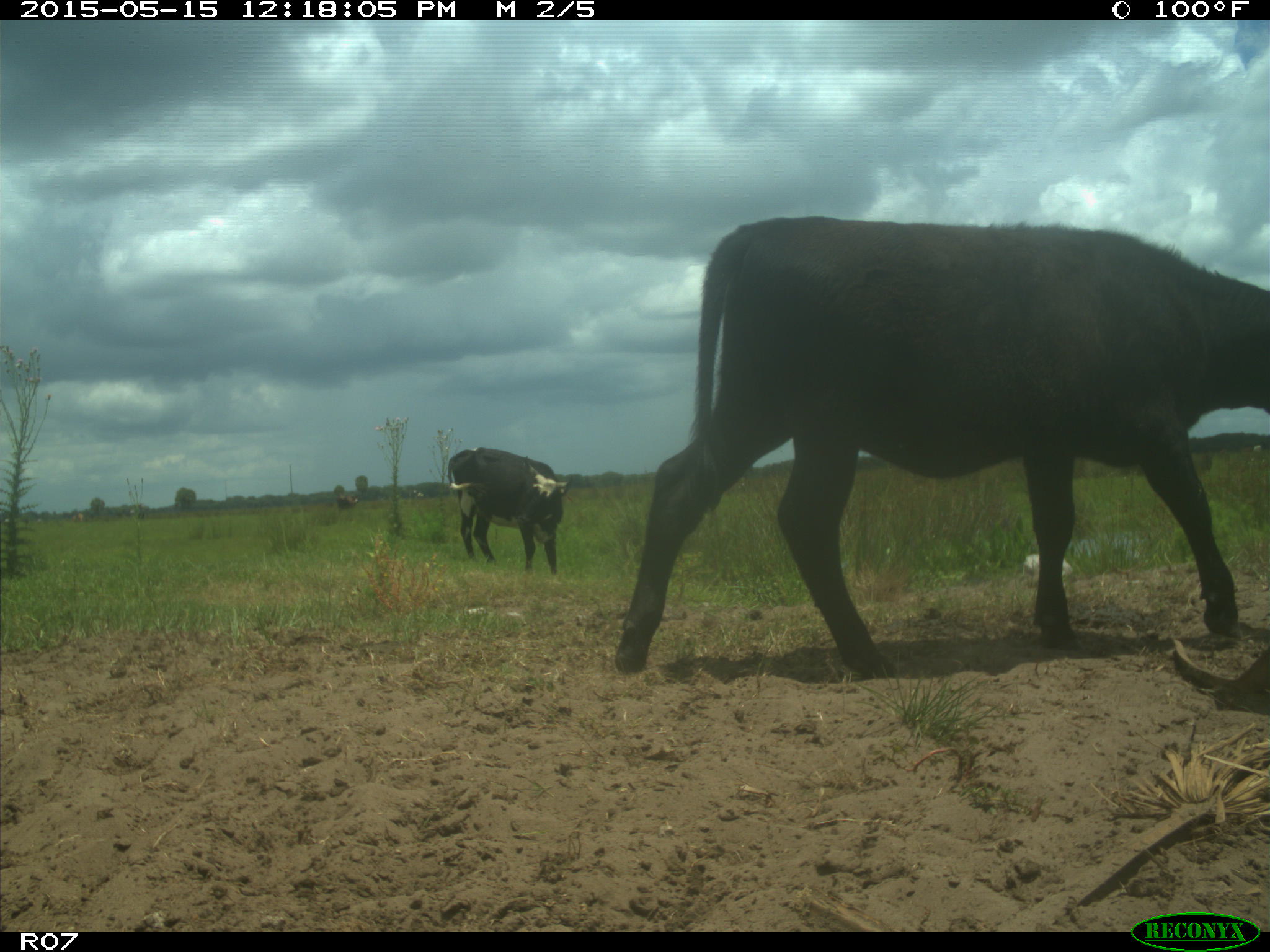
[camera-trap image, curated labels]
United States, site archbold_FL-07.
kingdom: Animalia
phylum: Chordata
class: Mammalia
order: Artiodactyla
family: Bovidae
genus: Bos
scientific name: Bos taurus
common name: domestic cow